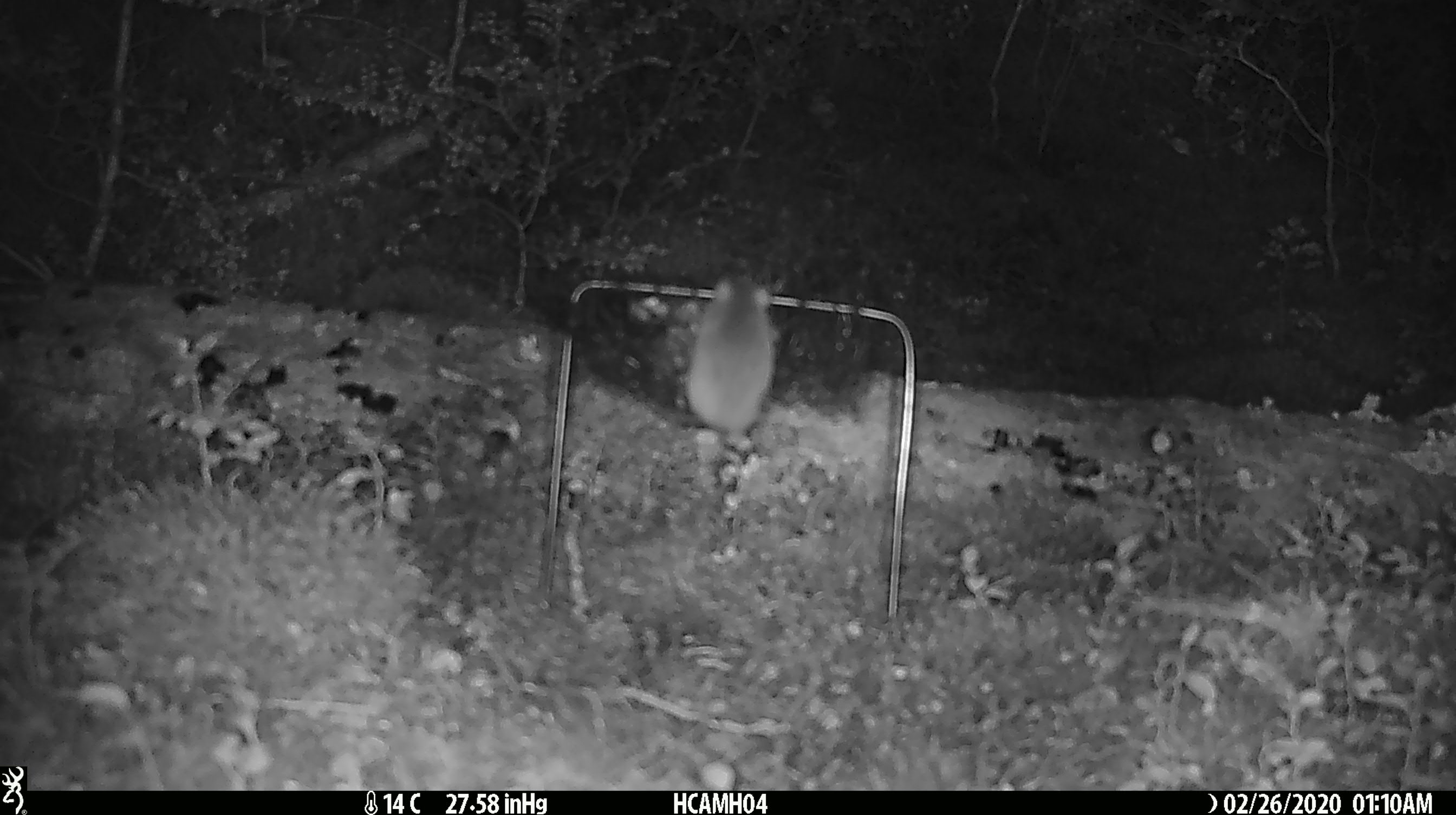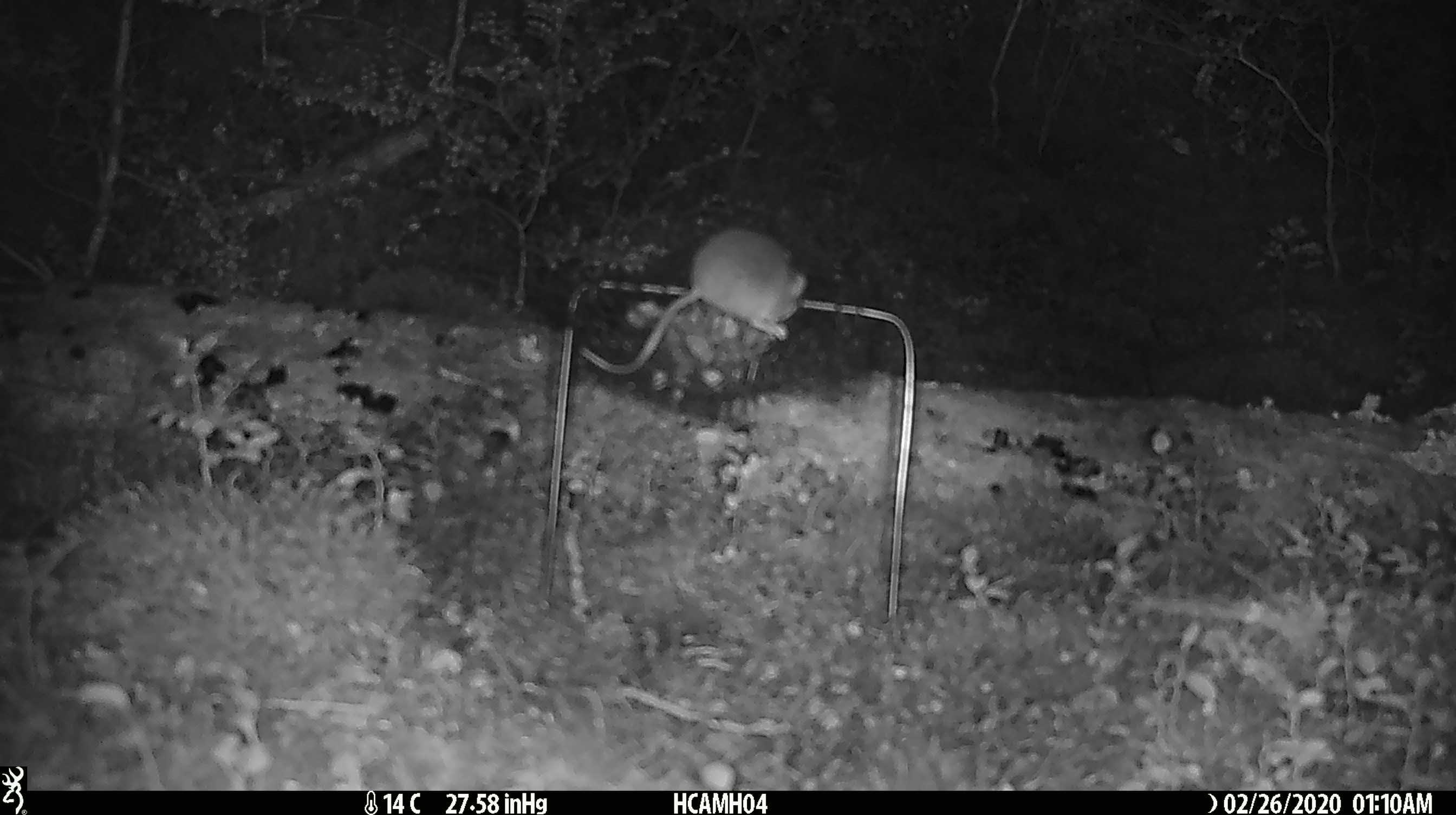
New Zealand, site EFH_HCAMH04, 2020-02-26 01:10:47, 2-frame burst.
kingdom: Animalia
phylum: Chordata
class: Mammalia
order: Rodentia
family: Muridae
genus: Mus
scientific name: Mus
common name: mouse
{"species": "mouse (Mus)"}